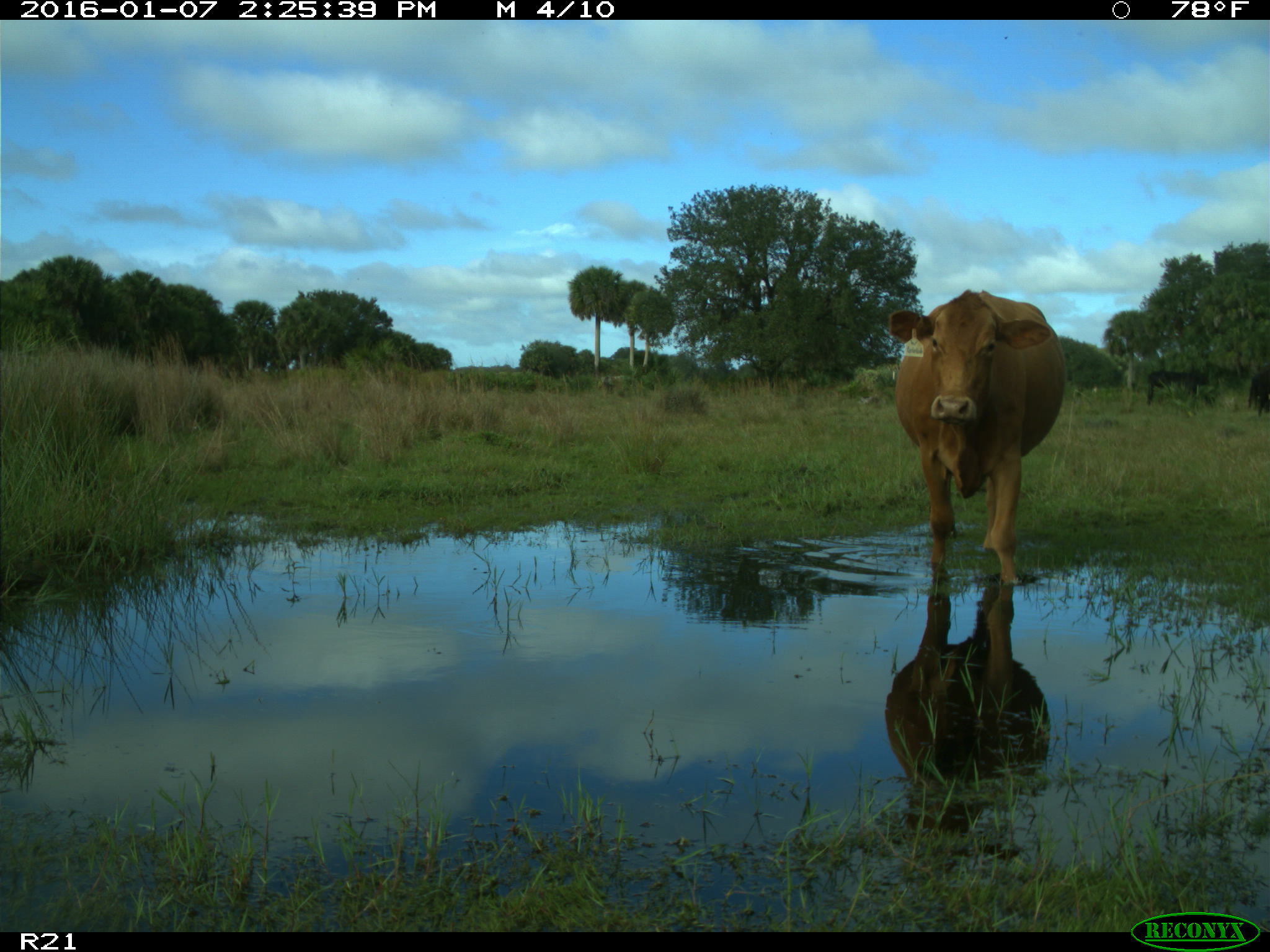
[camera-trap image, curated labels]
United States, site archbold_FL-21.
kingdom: Animalia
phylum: Chordata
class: Mammalia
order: Artiodactyla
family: Bovidae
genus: Bos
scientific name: Bos taurus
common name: domestic cow